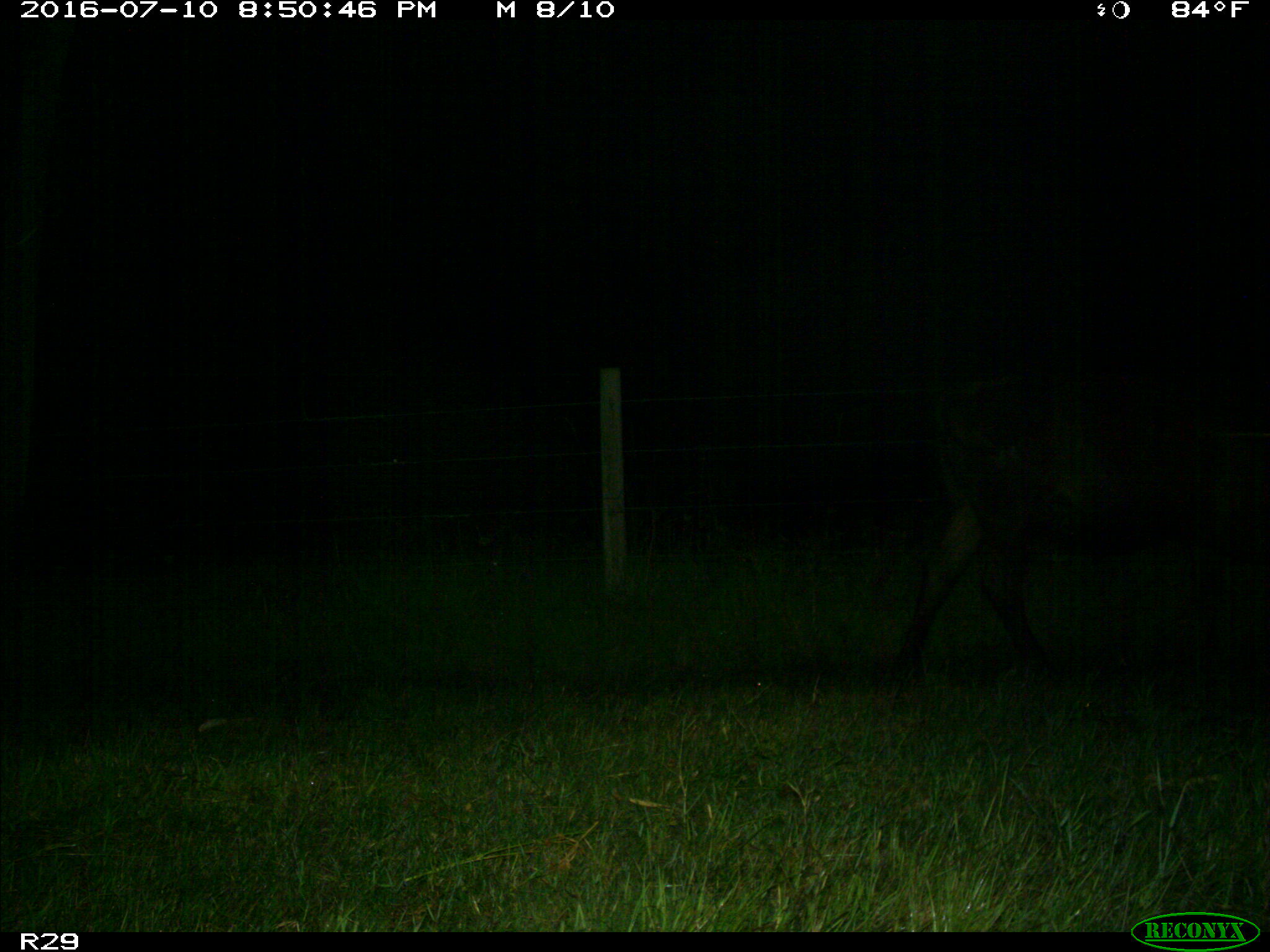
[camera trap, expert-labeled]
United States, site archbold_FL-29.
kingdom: Animalia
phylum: Chordata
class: Mammalia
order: Artiodactyla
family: Bovidae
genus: Bos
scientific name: Bos taurus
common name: domestic cow